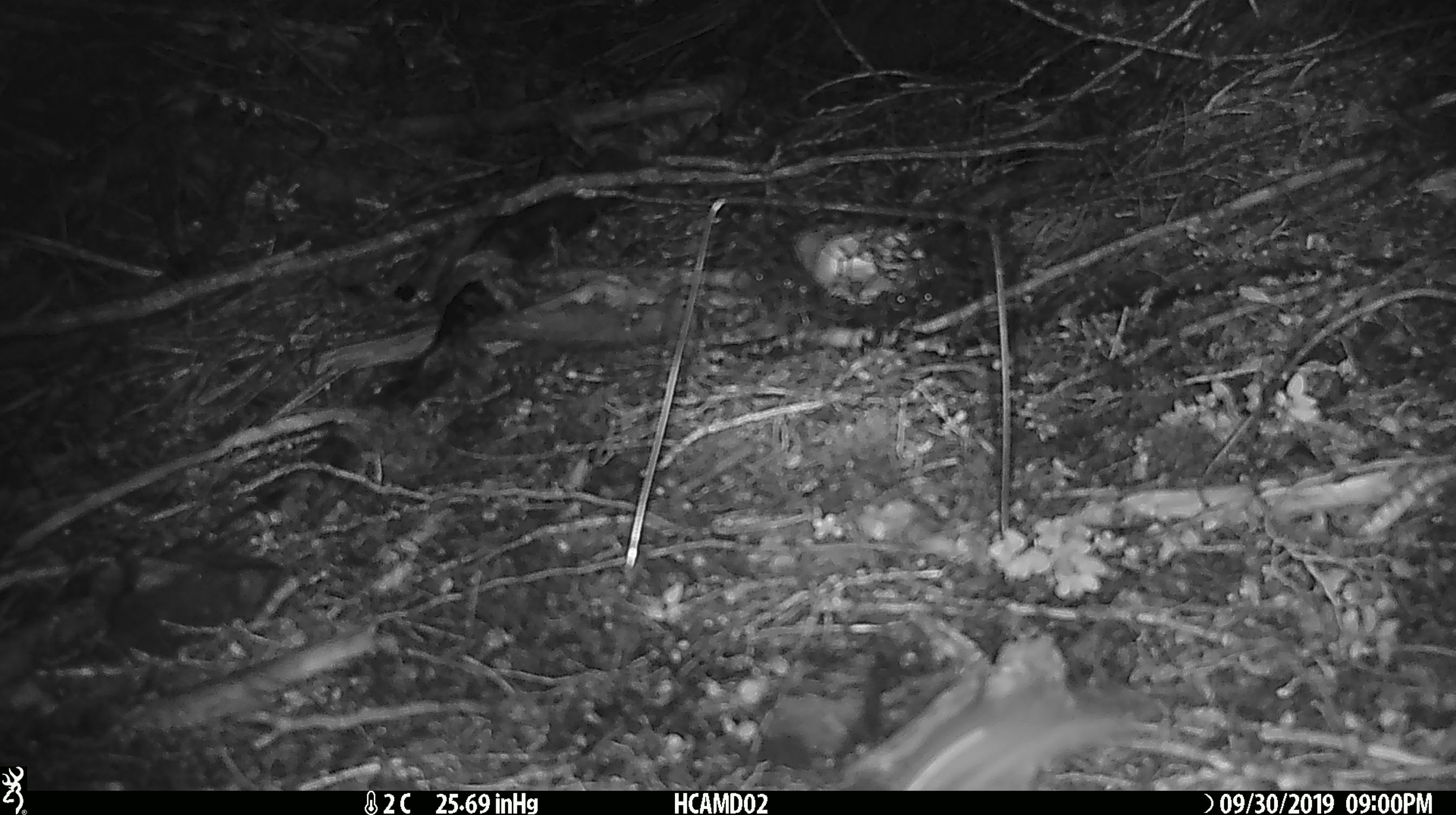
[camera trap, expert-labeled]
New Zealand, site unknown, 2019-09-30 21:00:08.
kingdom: Animalia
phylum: Chordata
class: Mammalia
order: Rodentia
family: Muridae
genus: Mus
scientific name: Mus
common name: mouse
Mouse (Mus).